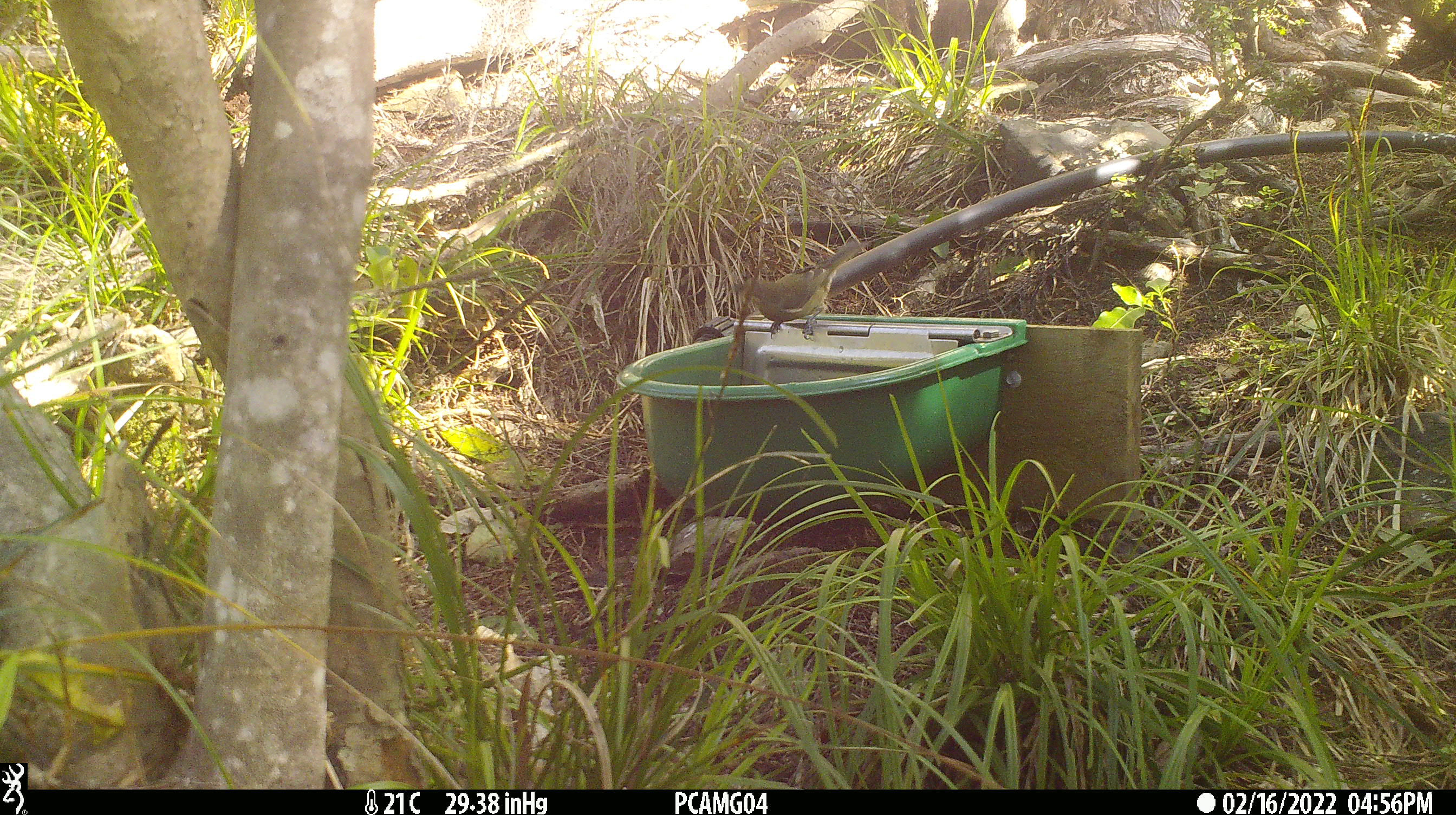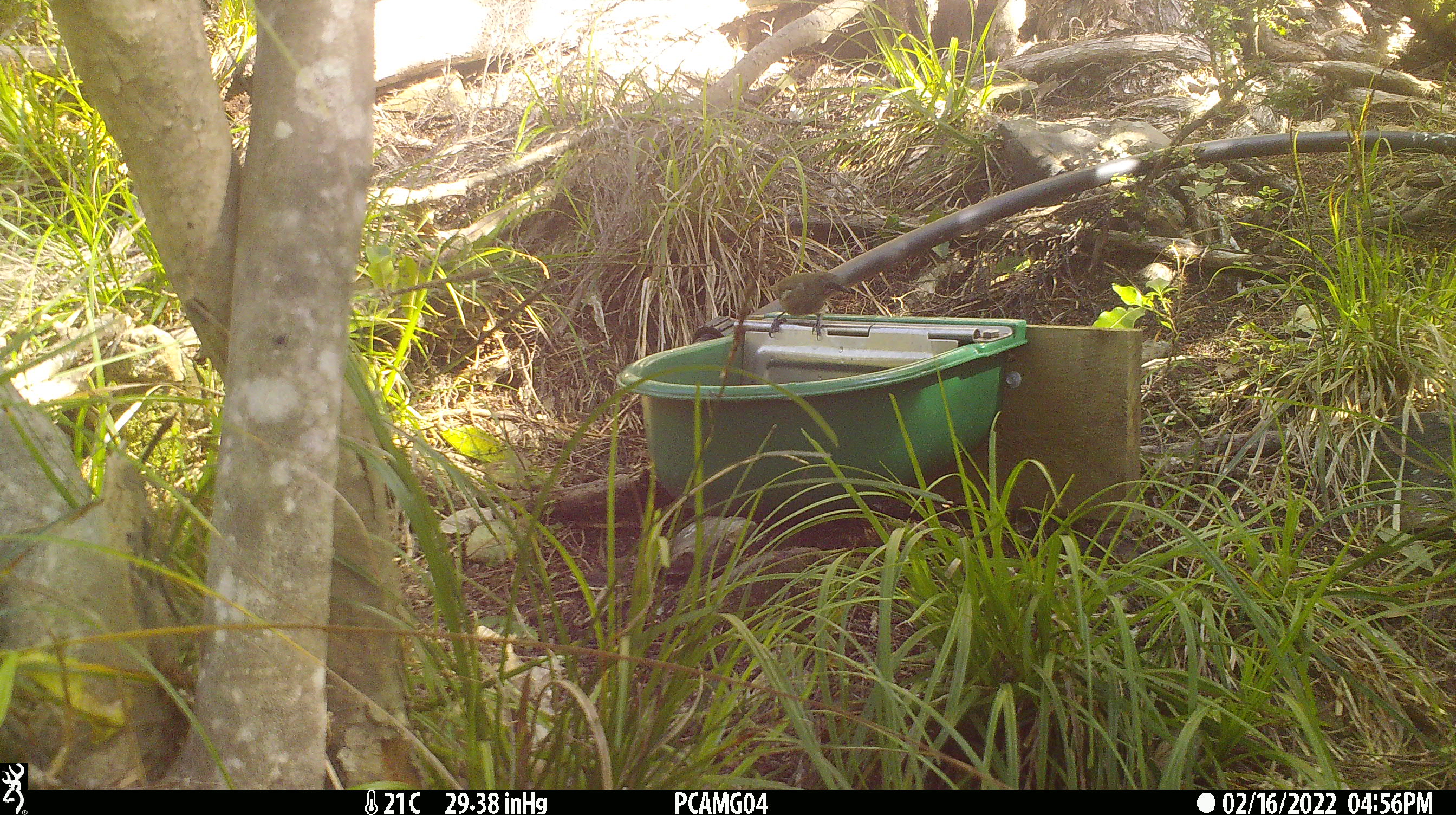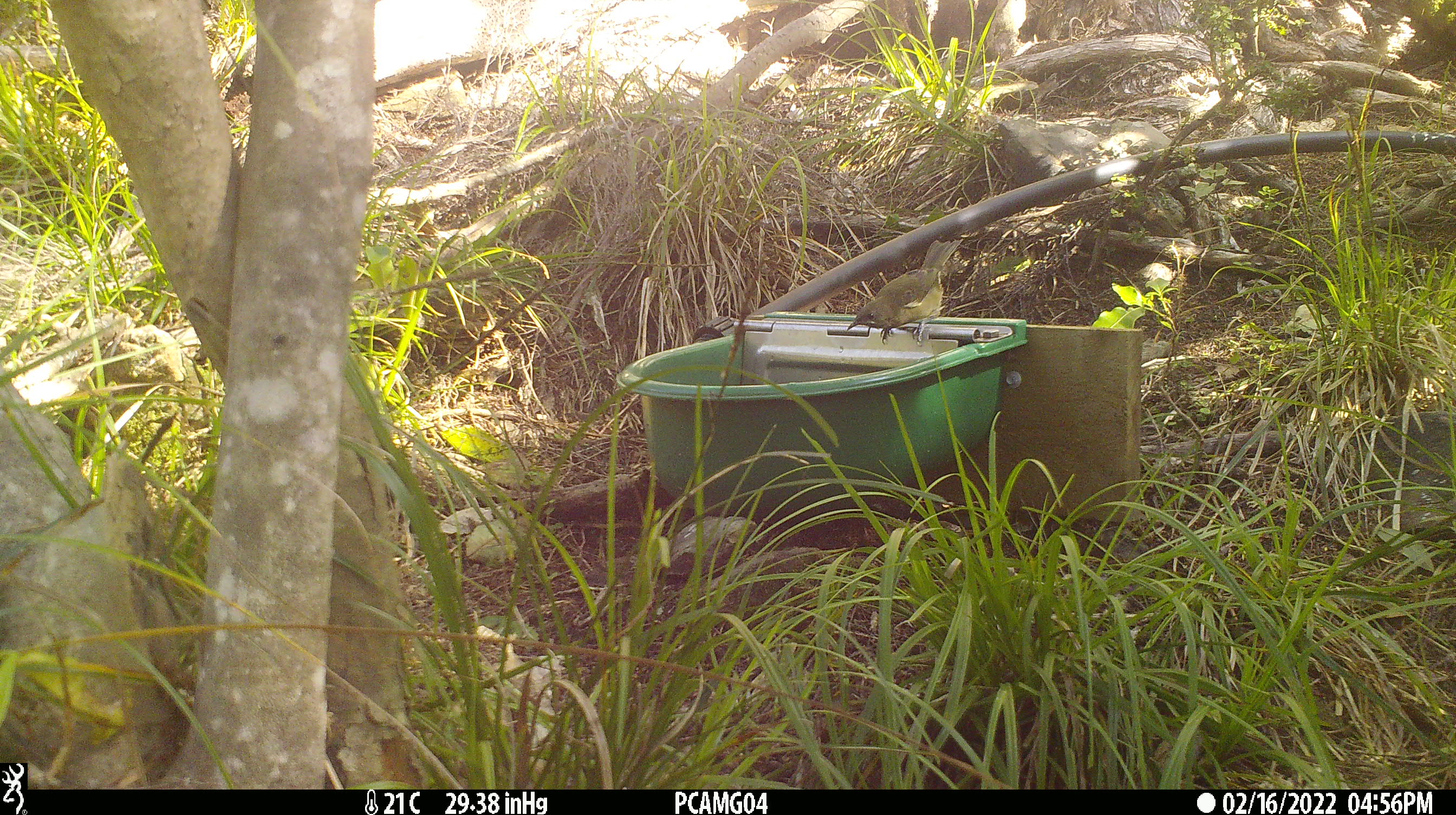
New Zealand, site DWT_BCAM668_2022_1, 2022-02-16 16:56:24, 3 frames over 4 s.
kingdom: Animalia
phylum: Chordata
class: Aves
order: Passeriformes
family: Meliphagidae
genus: Anthornis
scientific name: Anthornis melanura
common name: new zealand bellbird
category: bellbird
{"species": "bellbird (new zealand bellbird) (Anthornis melanura)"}